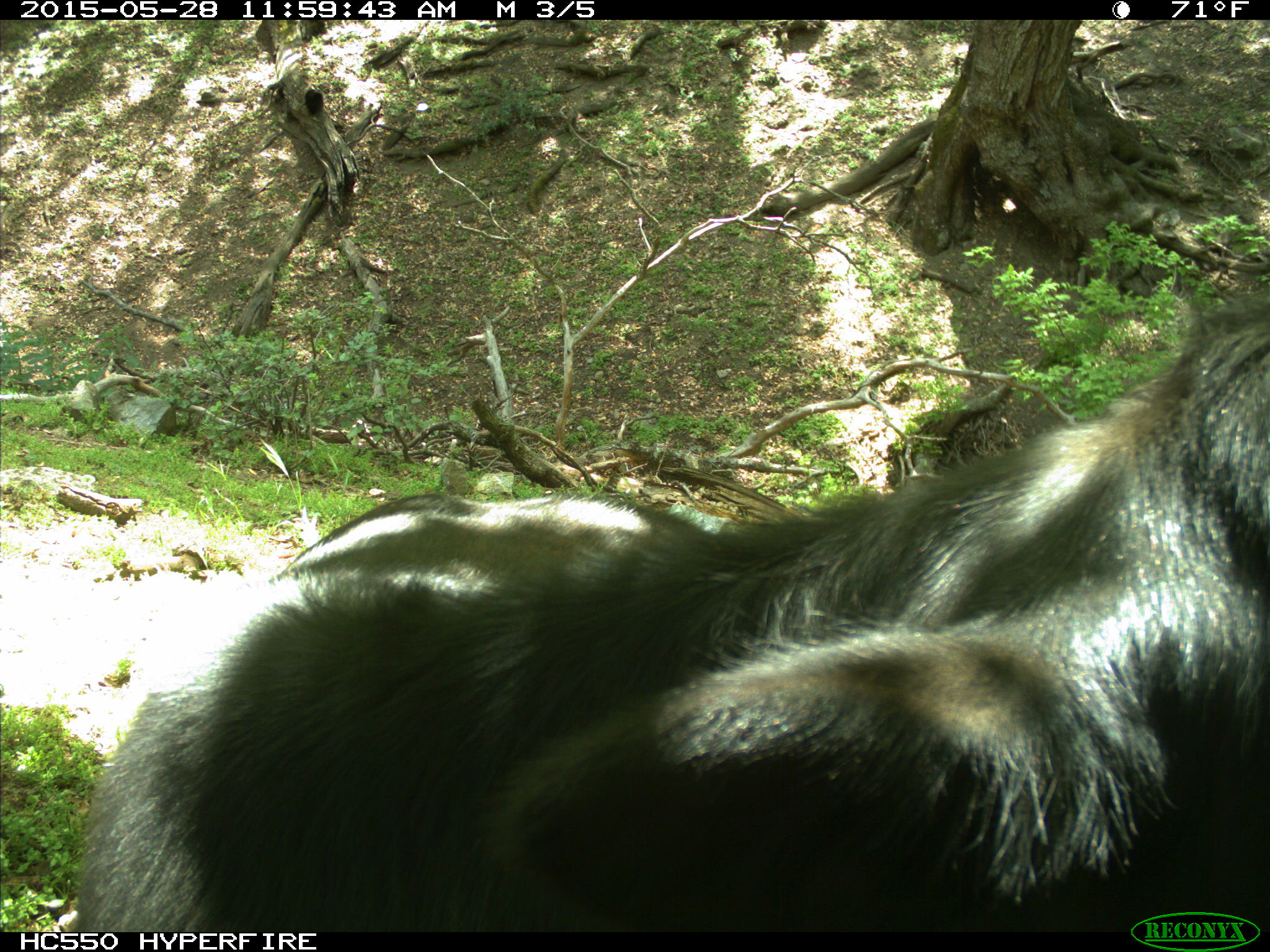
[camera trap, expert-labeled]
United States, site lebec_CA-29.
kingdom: Animalia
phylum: Chordata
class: Mammalia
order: Artiodactyla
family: Bovidae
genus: Bos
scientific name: Bos taurus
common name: domestic cow